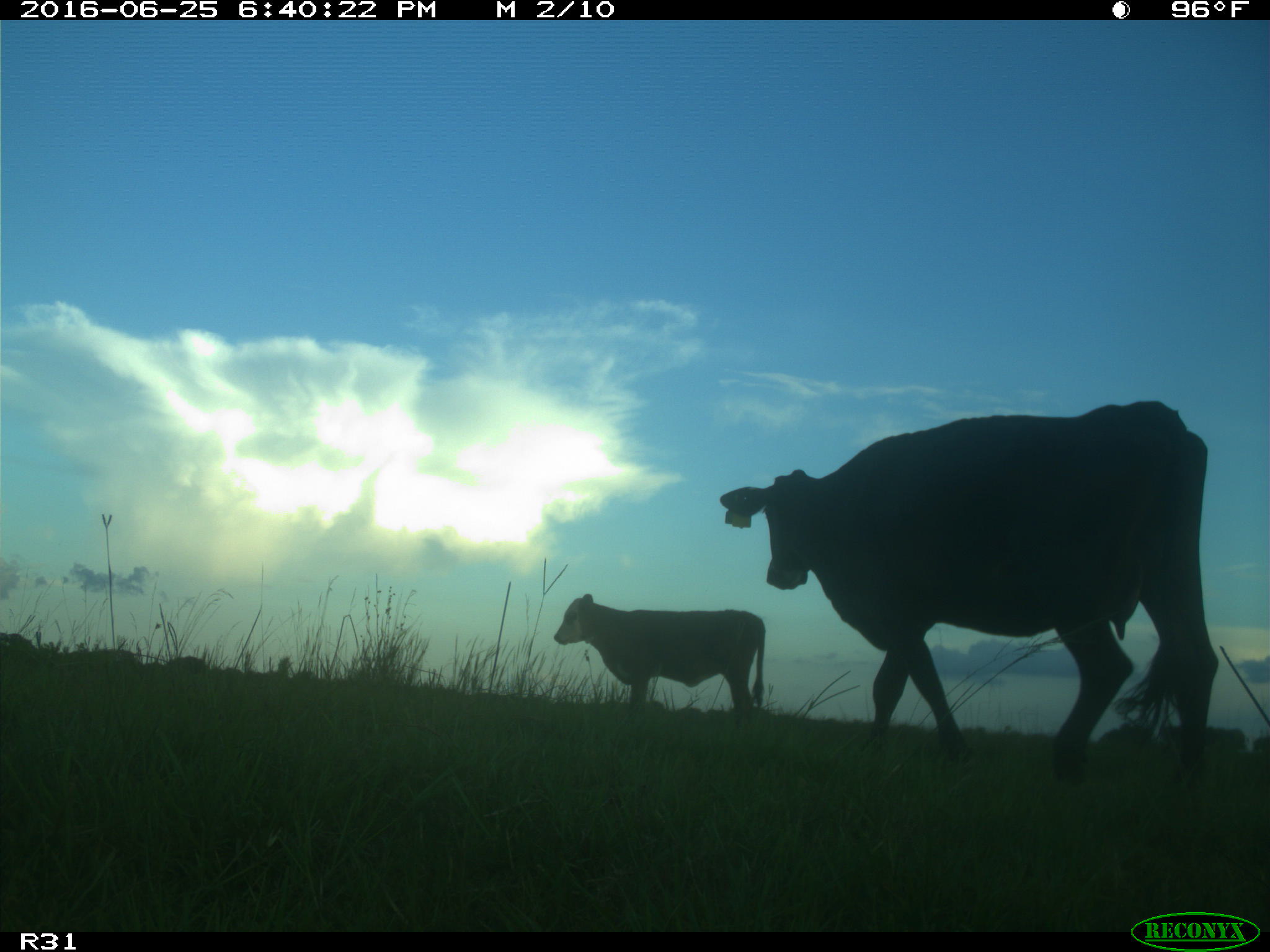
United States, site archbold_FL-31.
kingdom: Animalia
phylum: Chordata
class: Mammalia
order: Artiodactyla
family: Bovidae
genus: Bos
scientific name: Bos taurus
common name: domestic cow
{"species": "Bos taurus (domestic cow)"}